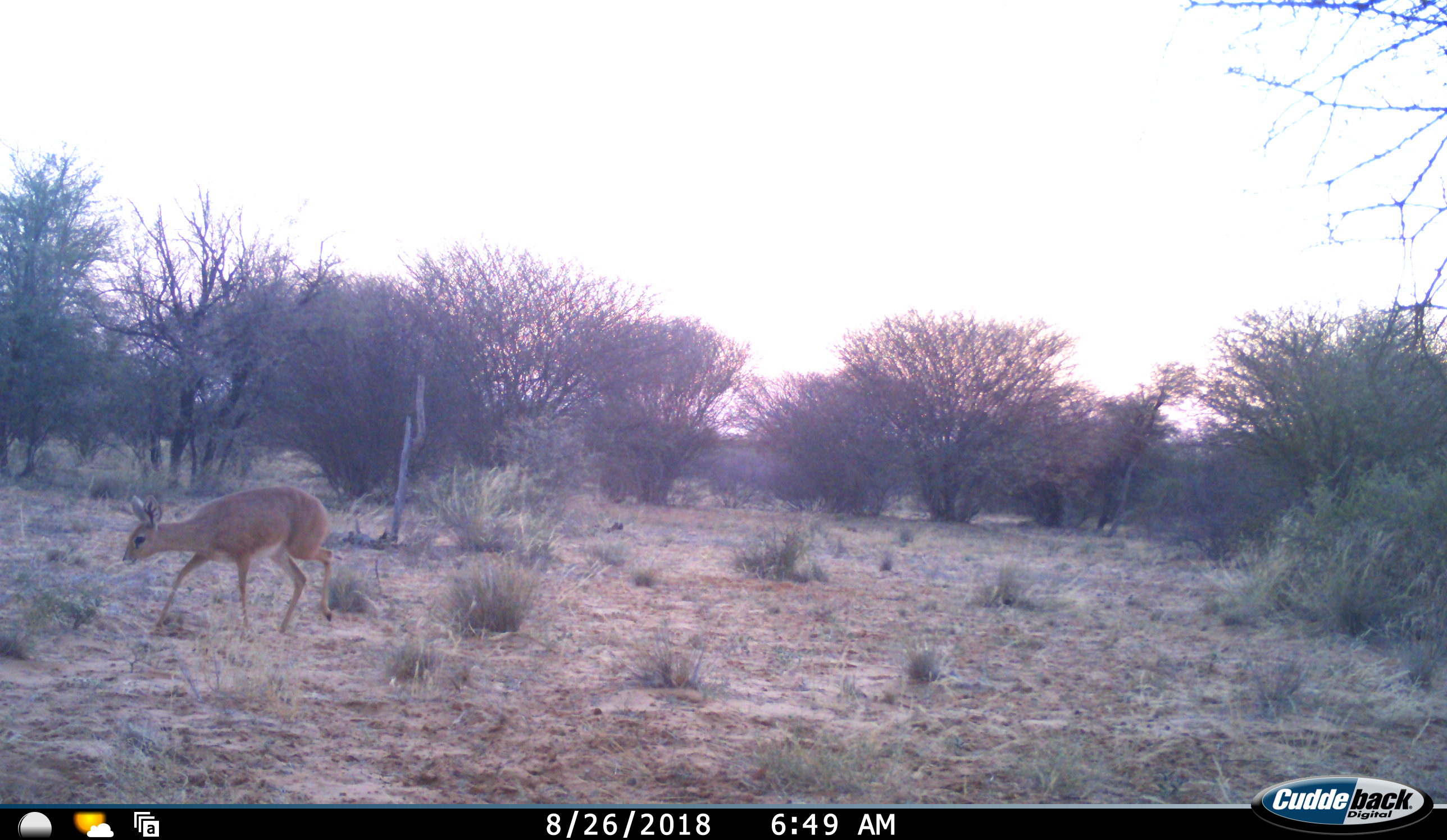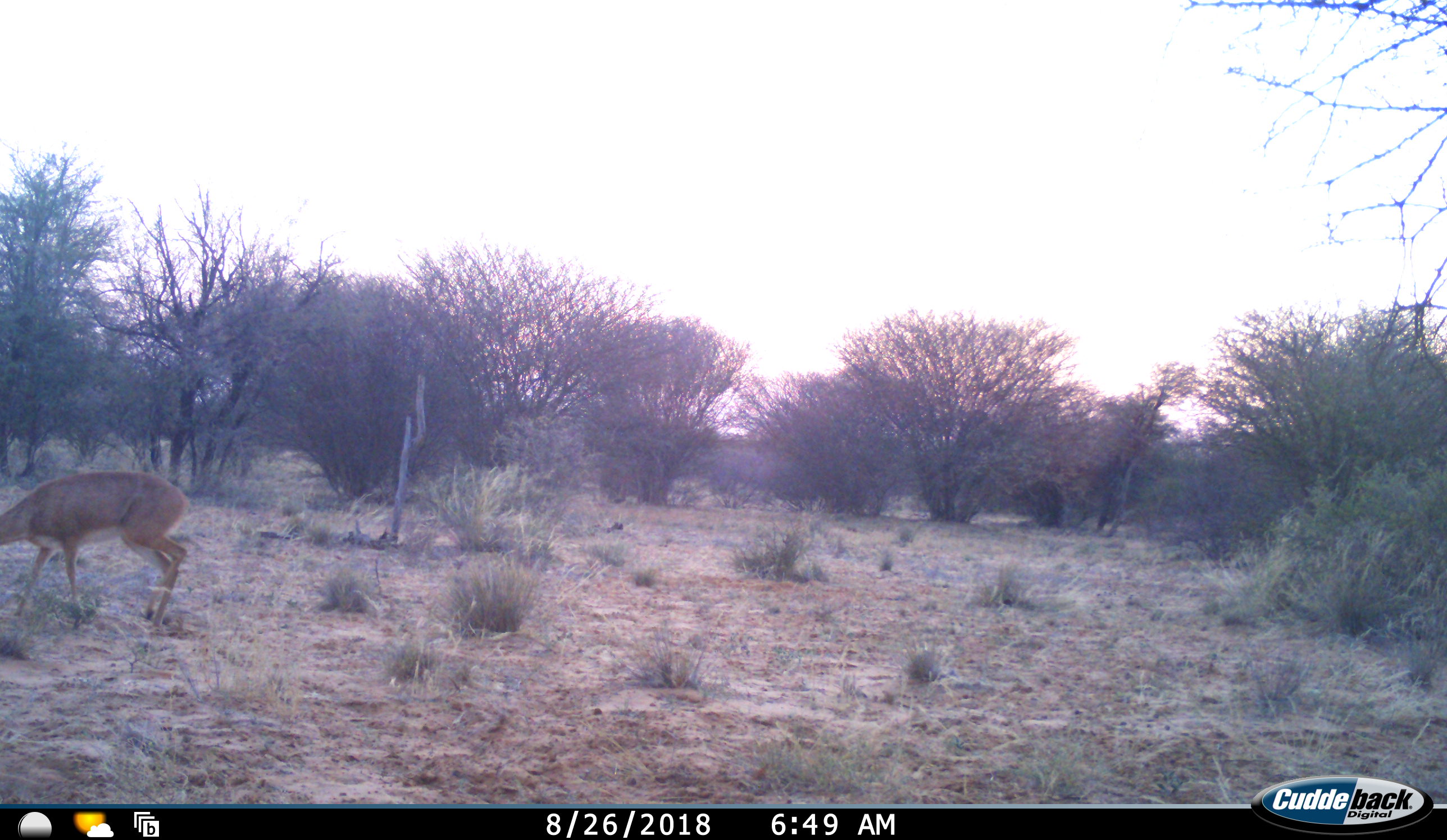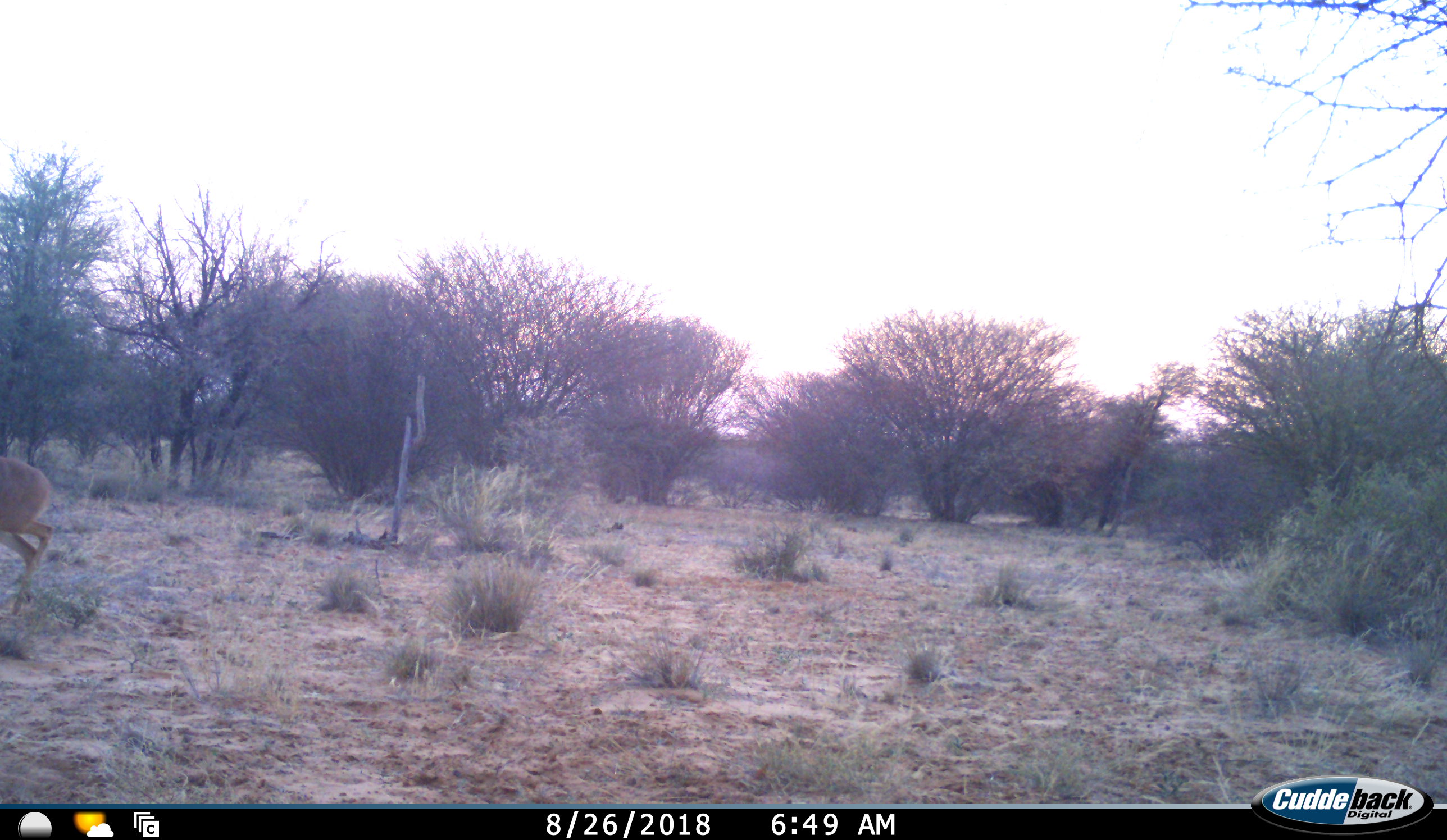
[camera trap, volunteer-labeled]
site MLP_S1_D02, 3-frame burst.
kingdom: Animalia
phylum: Chordata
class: Mammalia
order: Artiodactyla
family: Bovidae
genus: Raphicerus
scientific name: Raphicerus campestris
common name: steenbok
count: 1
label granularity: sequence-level